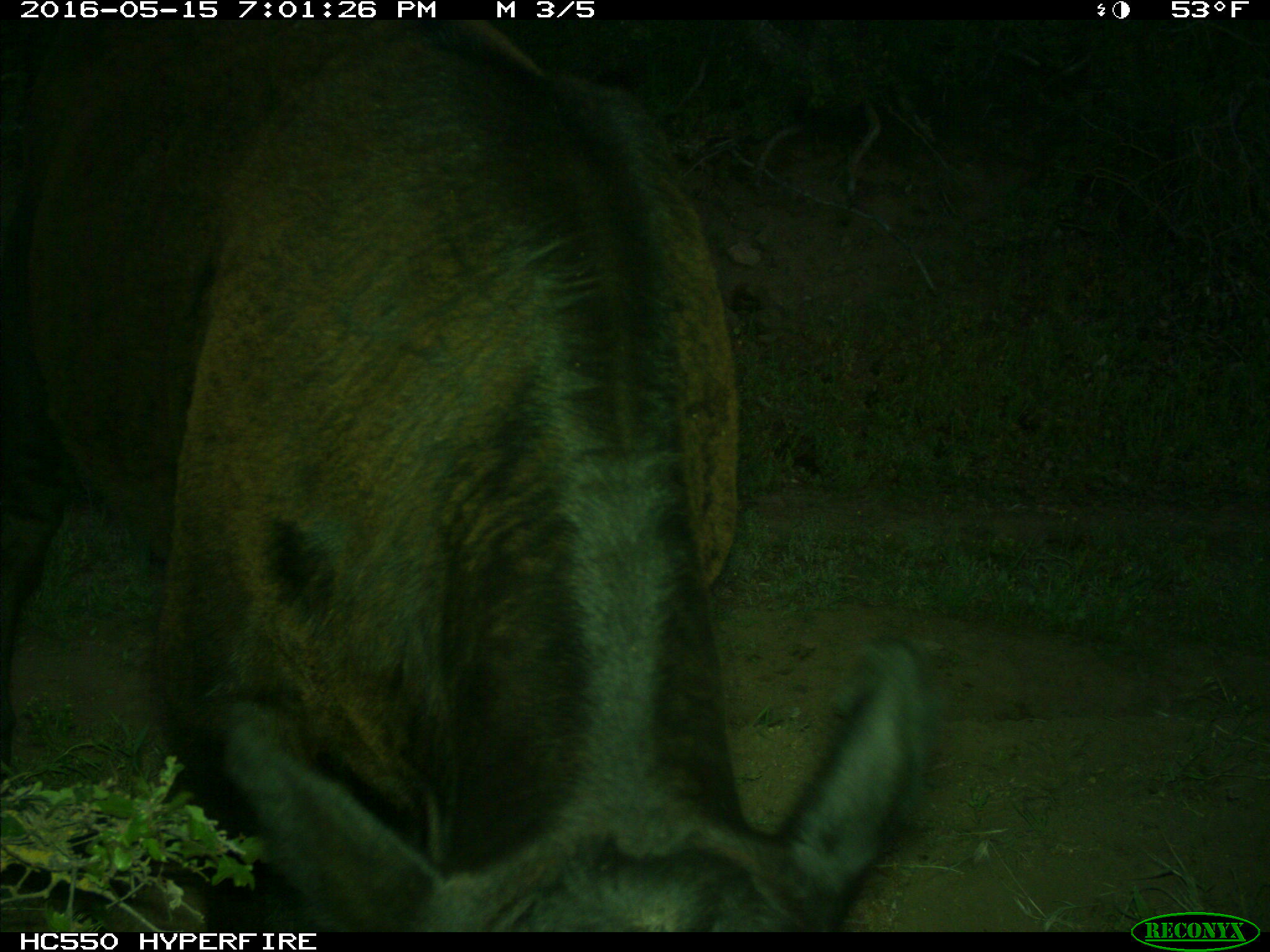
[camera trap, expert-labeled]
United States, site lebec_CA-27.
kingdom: Animalia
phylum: Chordata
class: Mammalia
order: Artiodactyla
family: Bovidae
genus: Bos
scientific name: Bos taurus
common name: domestic cow